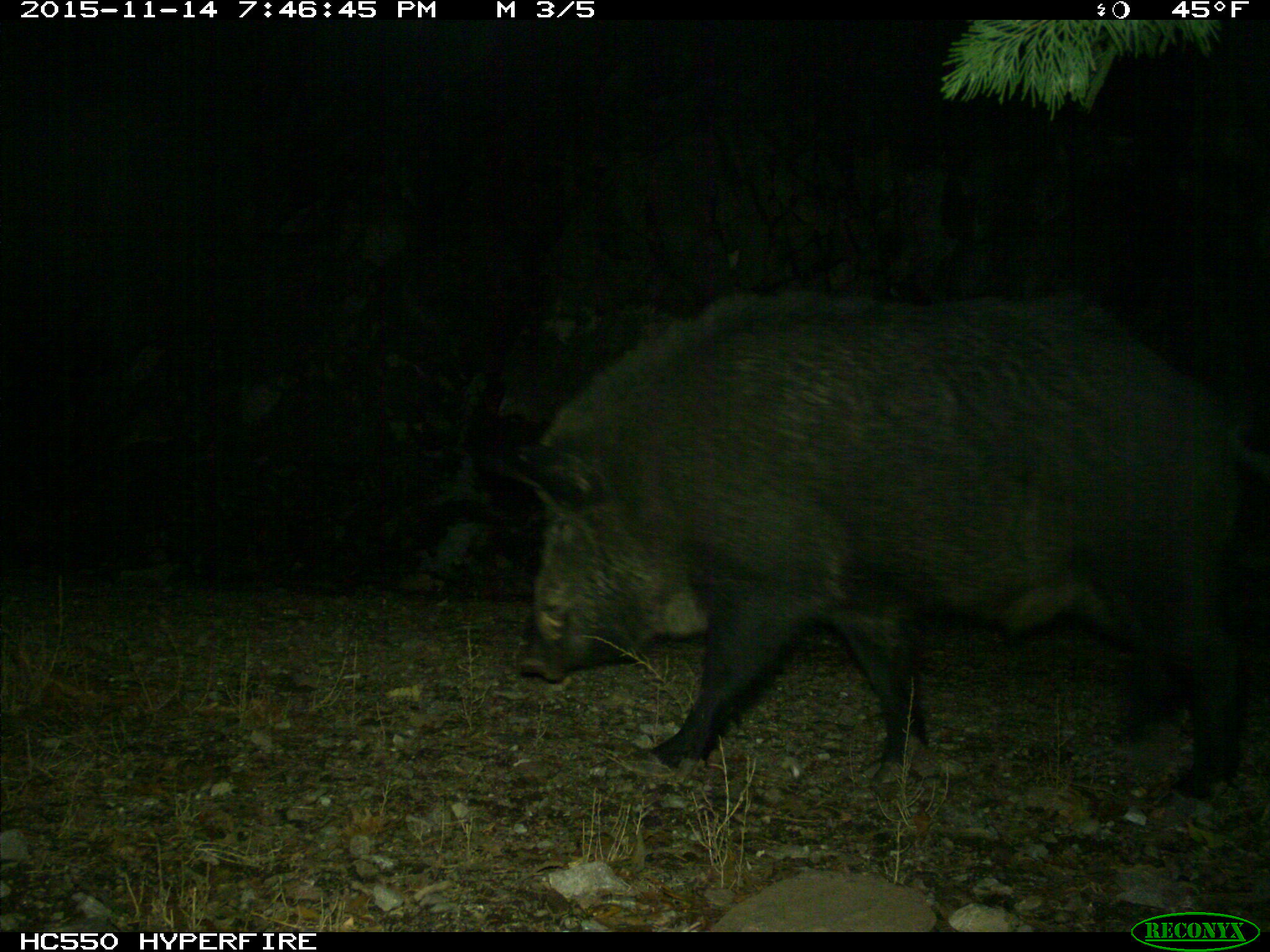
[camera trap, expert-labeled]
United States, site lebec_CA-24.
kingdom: Animalia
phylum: Chordata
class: Mammalia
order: Artiodactyla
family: Suidae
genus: Sus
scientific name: Sus scrofa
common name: wild boar